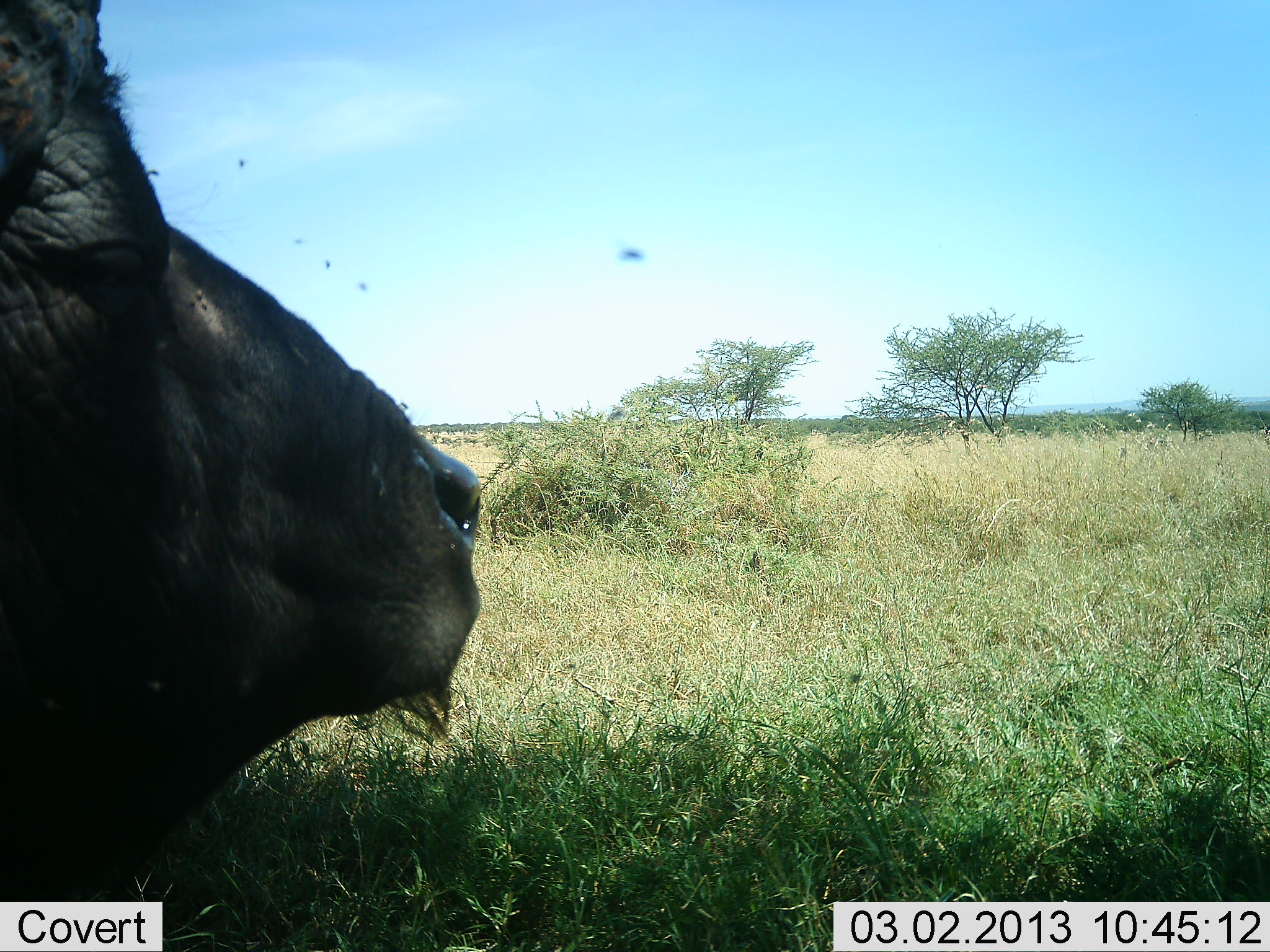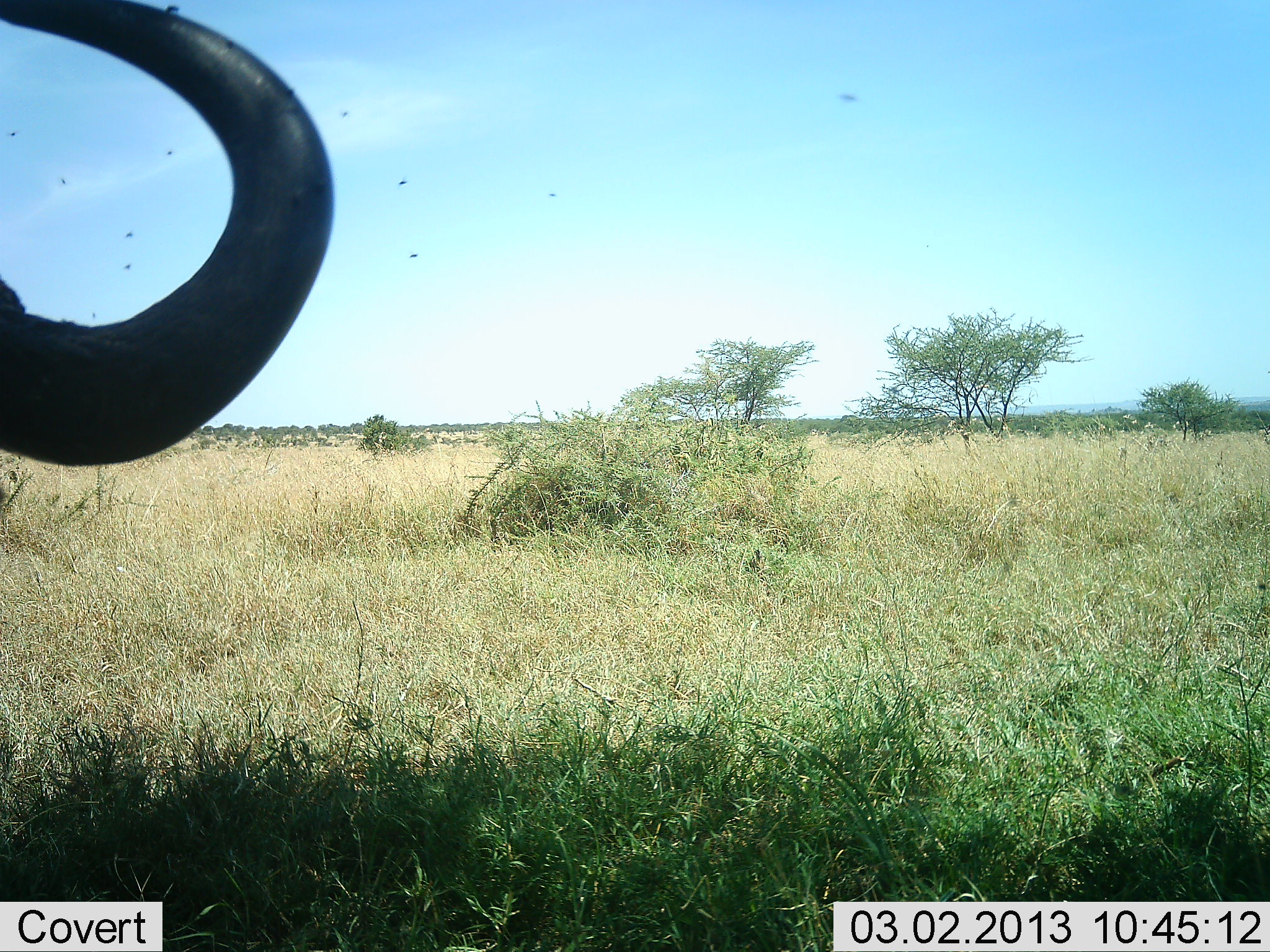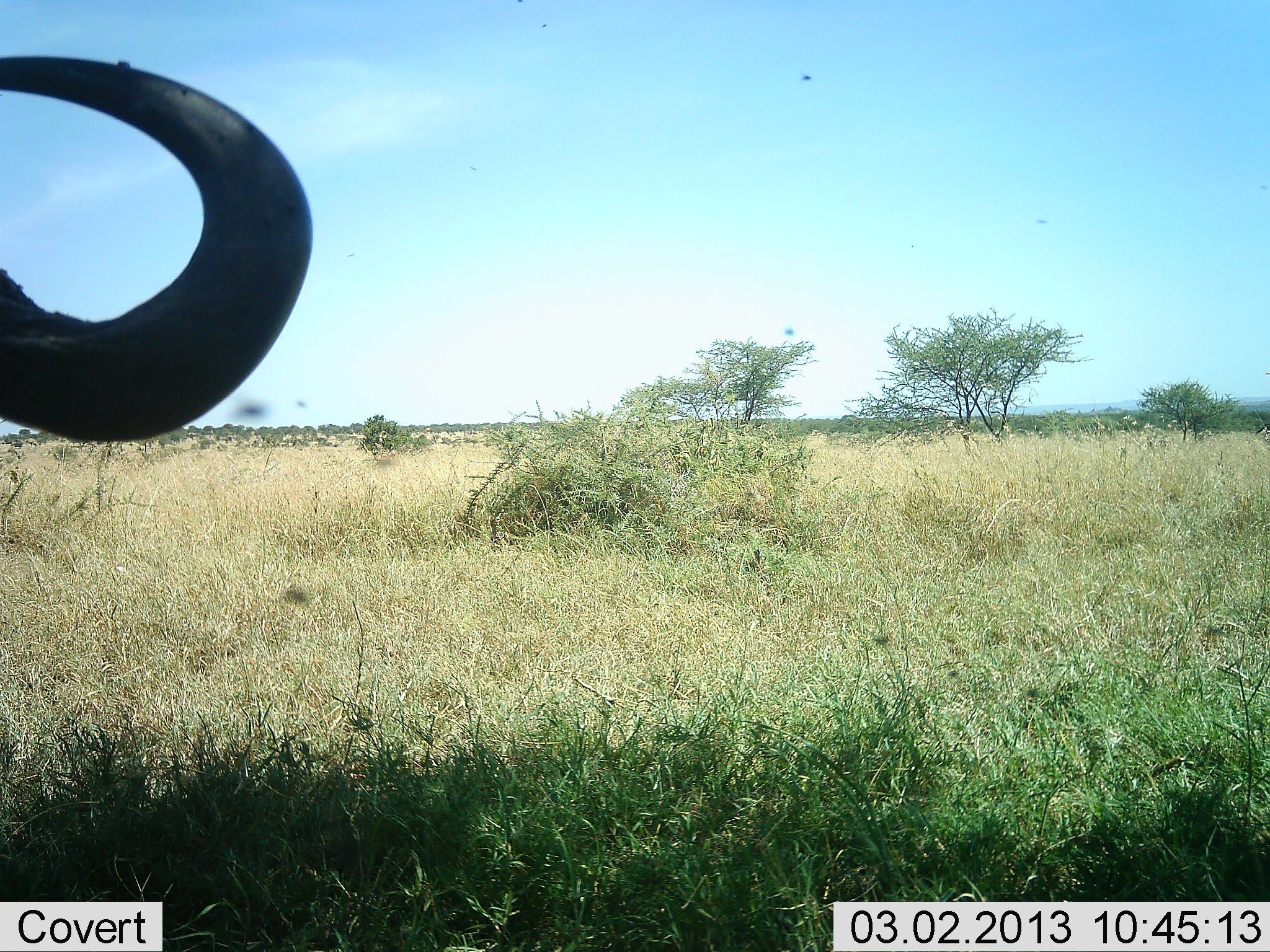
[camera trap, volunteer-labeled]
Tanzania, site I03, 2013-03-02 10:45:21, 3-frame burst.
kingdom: Animalia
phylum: Chordata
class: Mammalia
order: Artiodactyla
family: Bovidae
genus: Syncerus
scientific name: Syncerus caffer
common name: cape buffalo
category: buffalo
Buffalo (cape buffalo) (Syncerus caffer), count 1. Behavior (volunteer vote fractions): standing 67%, resting 13%, moving 13%, interacting 0%. Young present (vote fraction): 0%. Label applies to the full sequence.